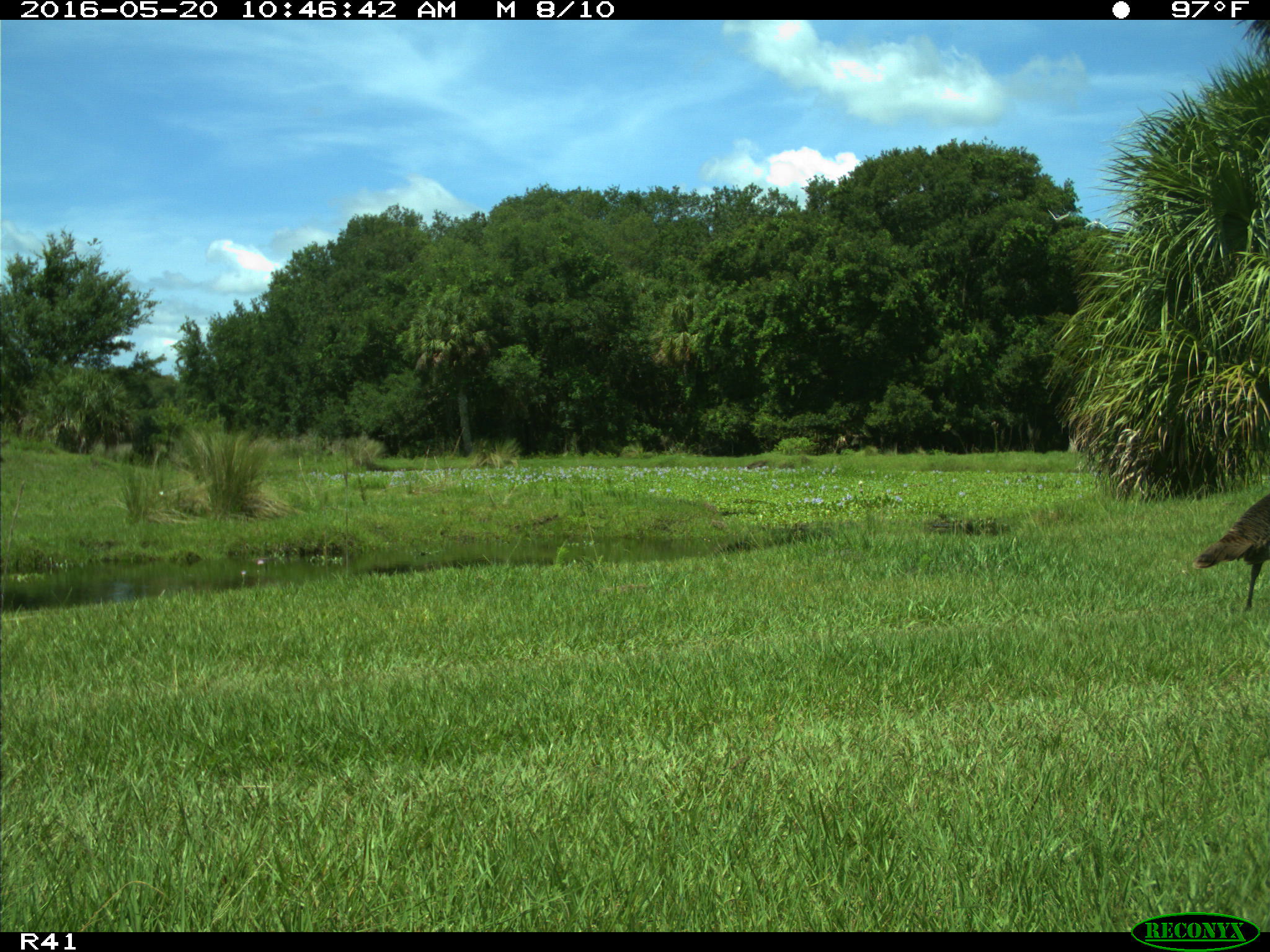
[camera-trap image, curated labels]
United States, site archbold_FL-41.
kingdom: Animalia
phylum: Chordata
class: Aves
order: Galliformes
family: Phasianidae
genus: Meleagris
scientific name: Meleagris gallopavo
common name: wild turkey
Meleagris gallopavo (wild turkey).